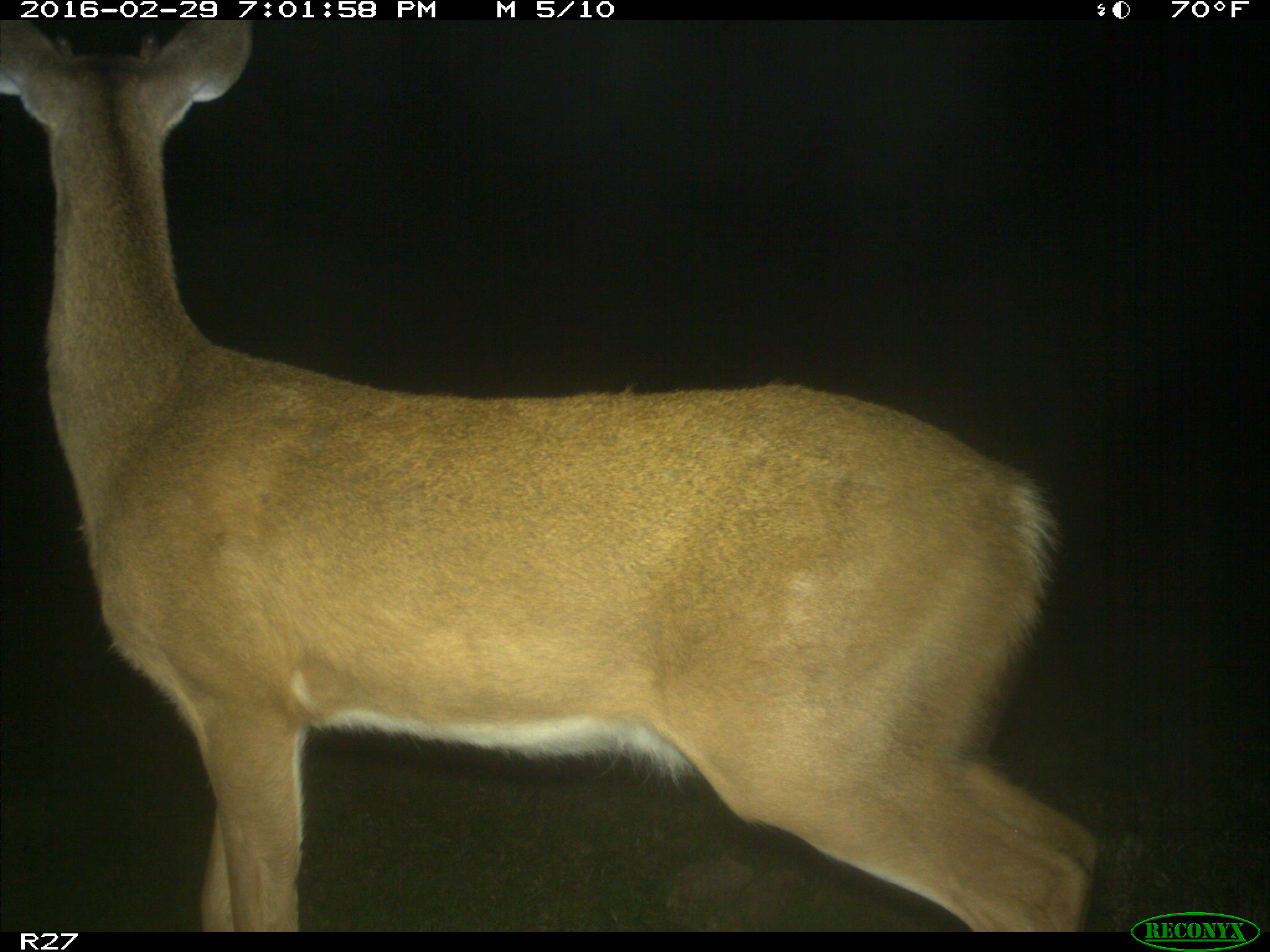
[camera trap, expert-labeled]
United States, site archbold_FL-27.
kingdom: Animalia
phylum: Chordata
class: Mammalia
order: Artiodactyla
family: Cervidae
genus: Odocoileus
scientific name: Odocoileus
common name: deer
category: unidentified deer